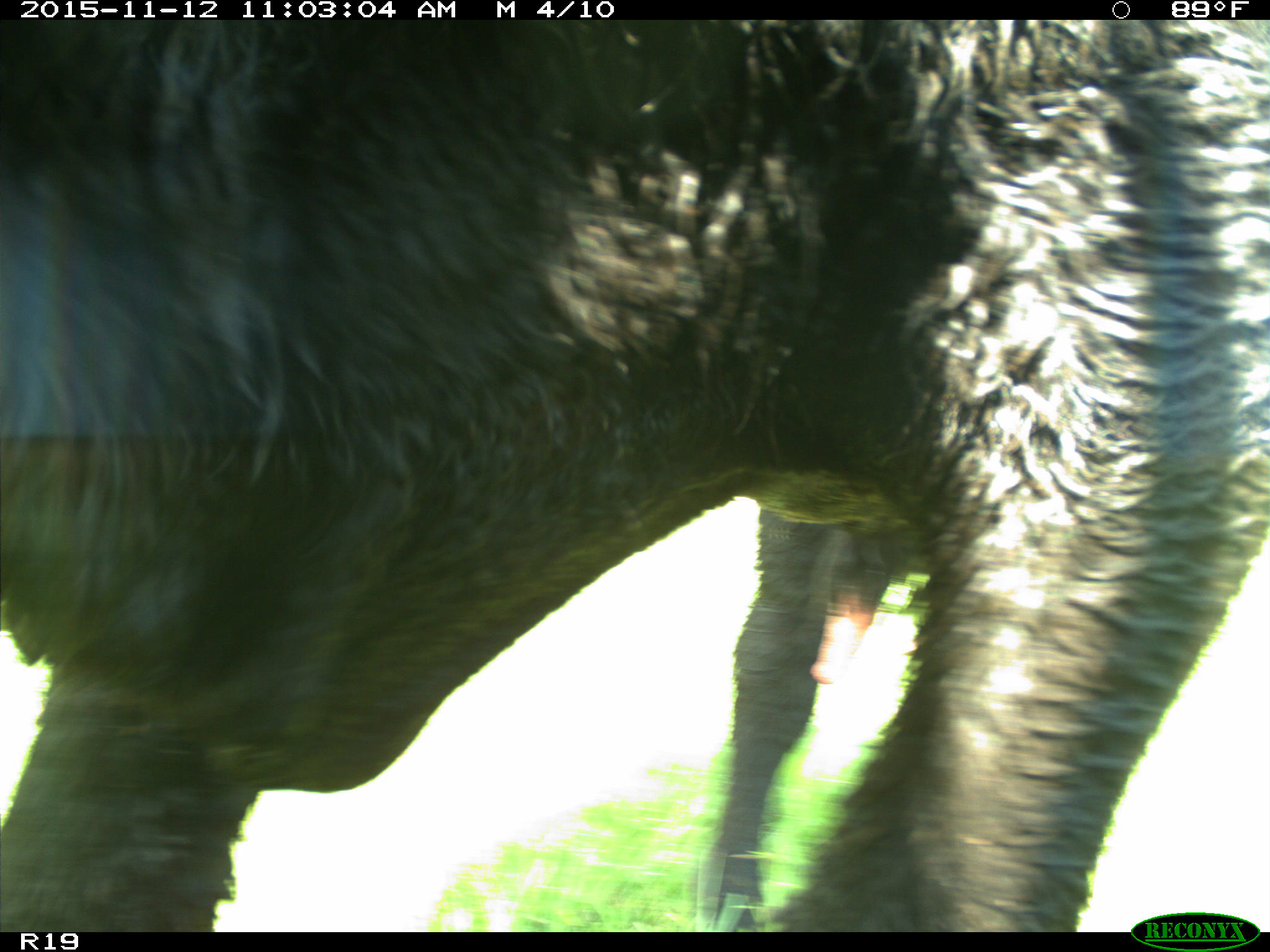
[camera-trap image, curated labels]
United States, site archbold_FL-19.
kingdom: Animalia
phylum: Chordata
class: Mammalia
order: Artiodactyla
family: Bovidae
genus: Bos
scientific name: Bos taurus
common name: domestic cow